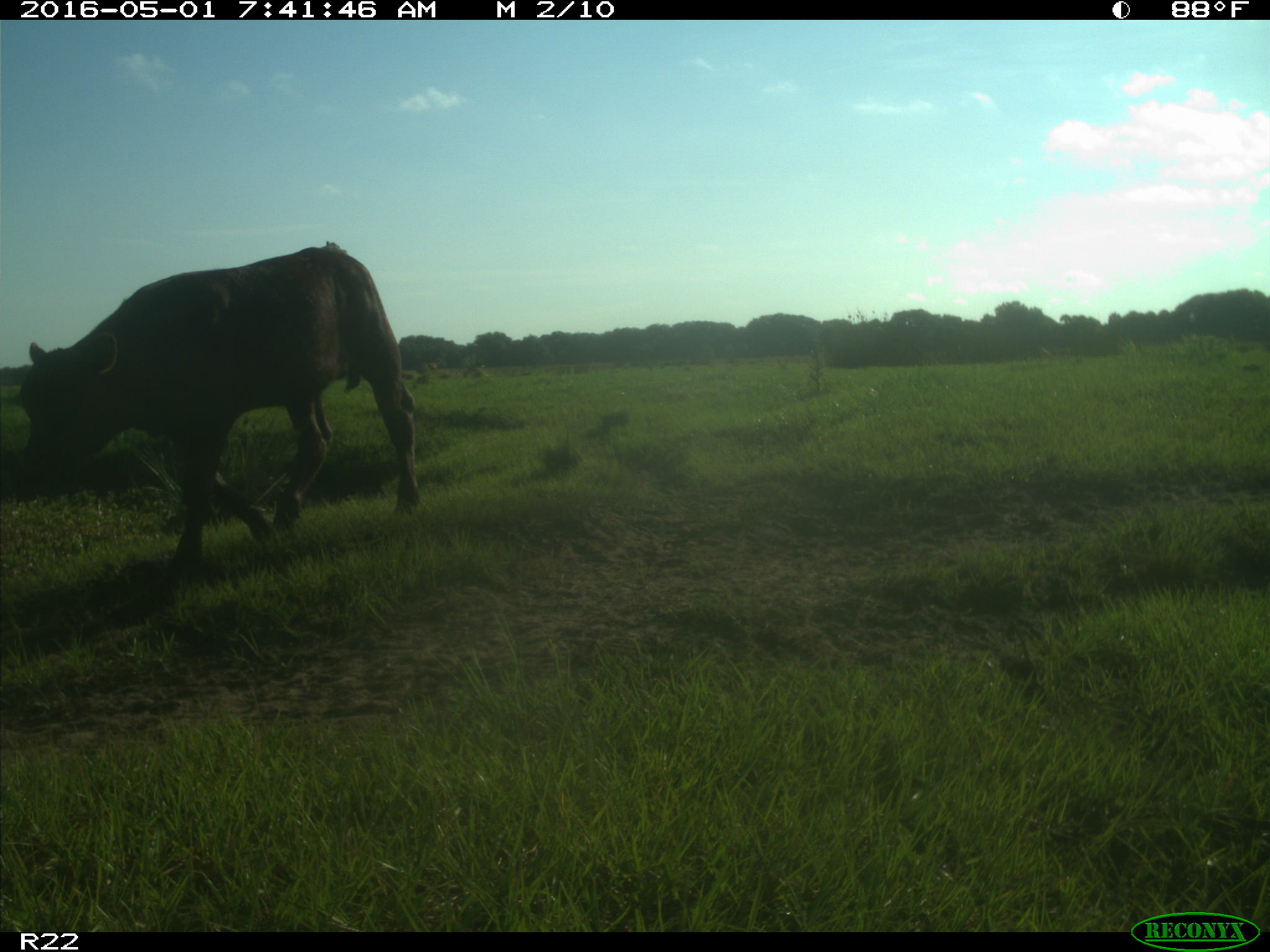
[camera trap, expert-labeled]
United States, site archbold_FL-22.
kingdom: Animalia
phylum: Chordata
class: Mammalia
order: Artiodactyla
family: Bovidae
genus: Bos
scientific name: Bos taurus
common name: domestic cow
Bos taurus (domestic cow).